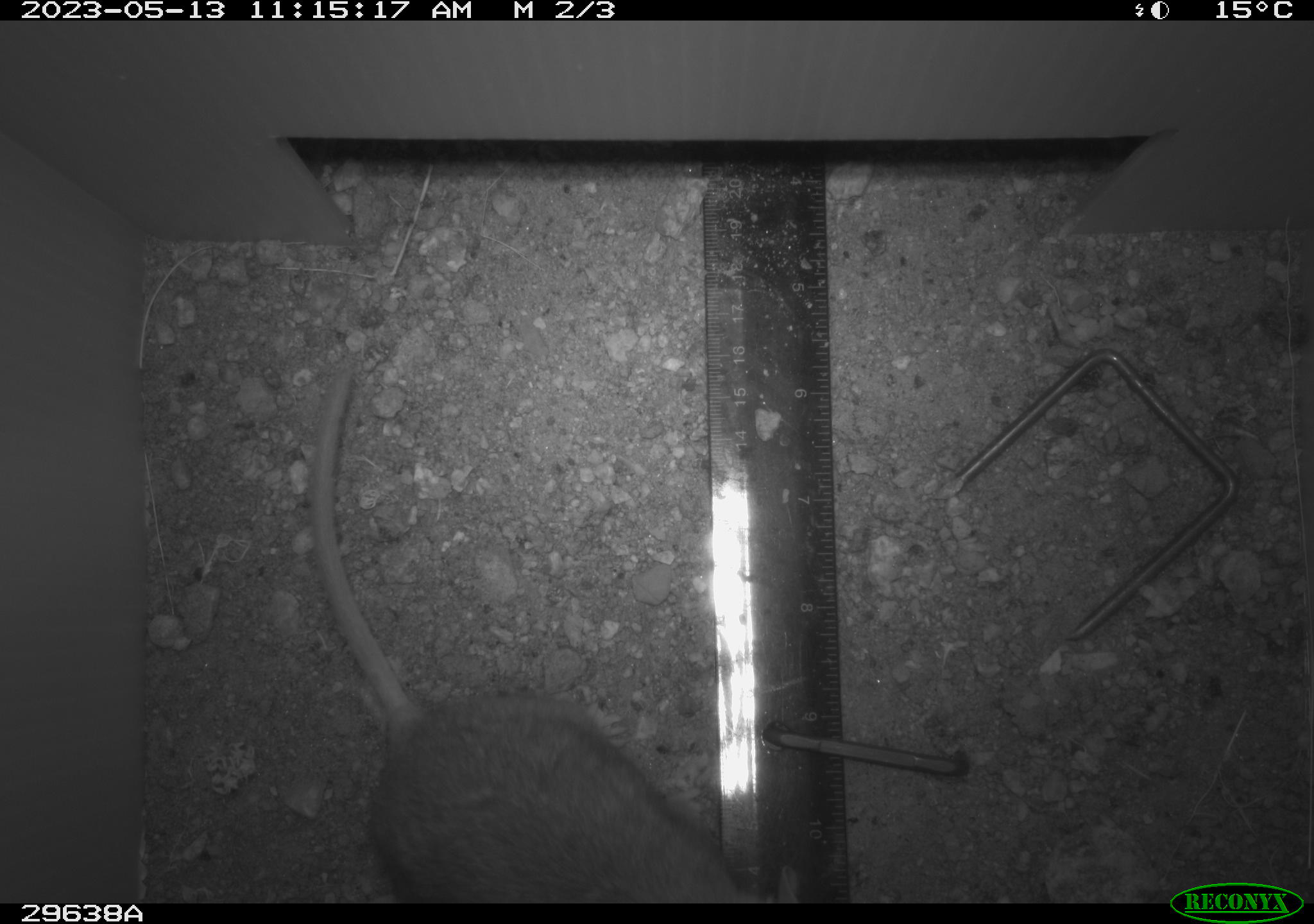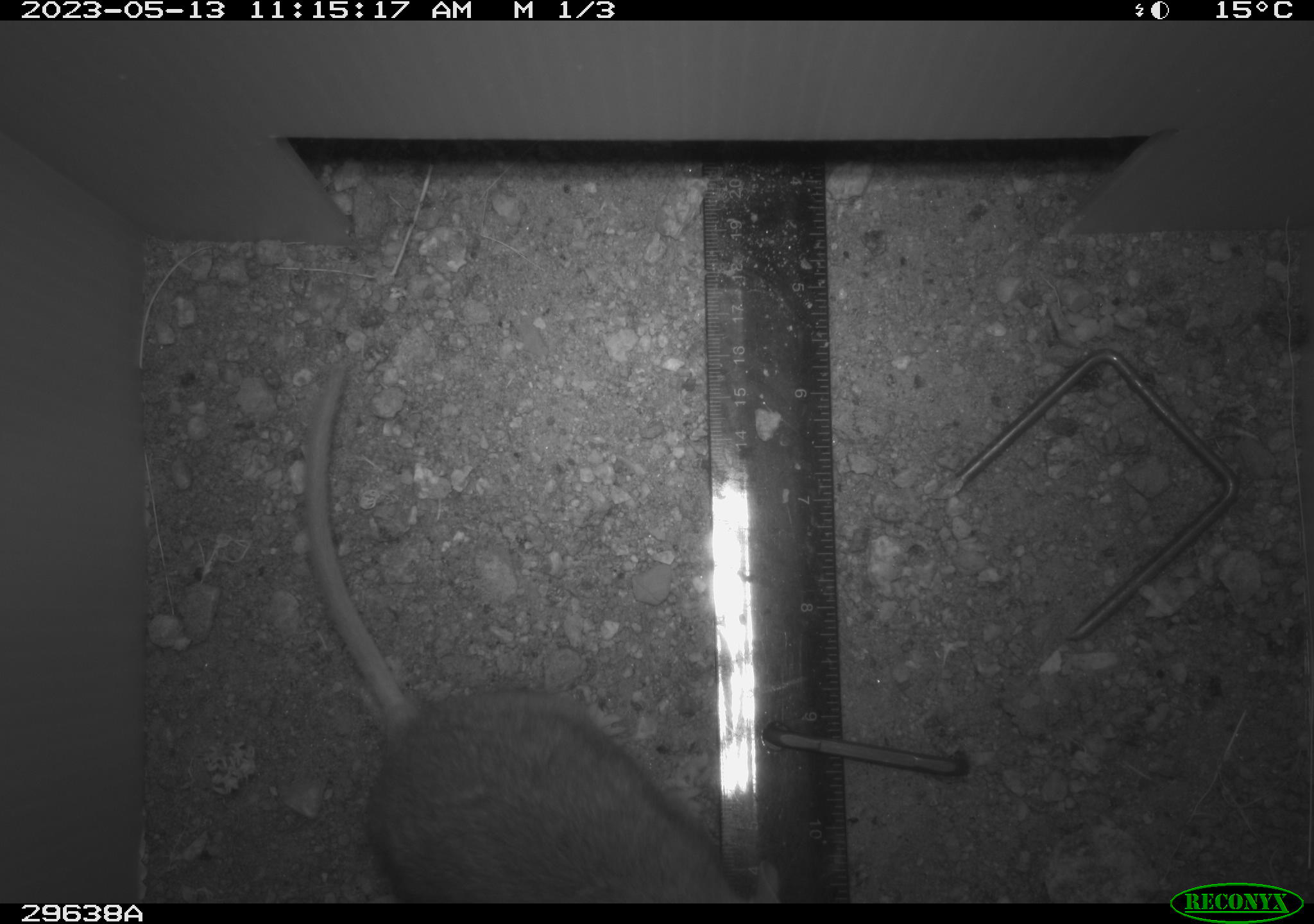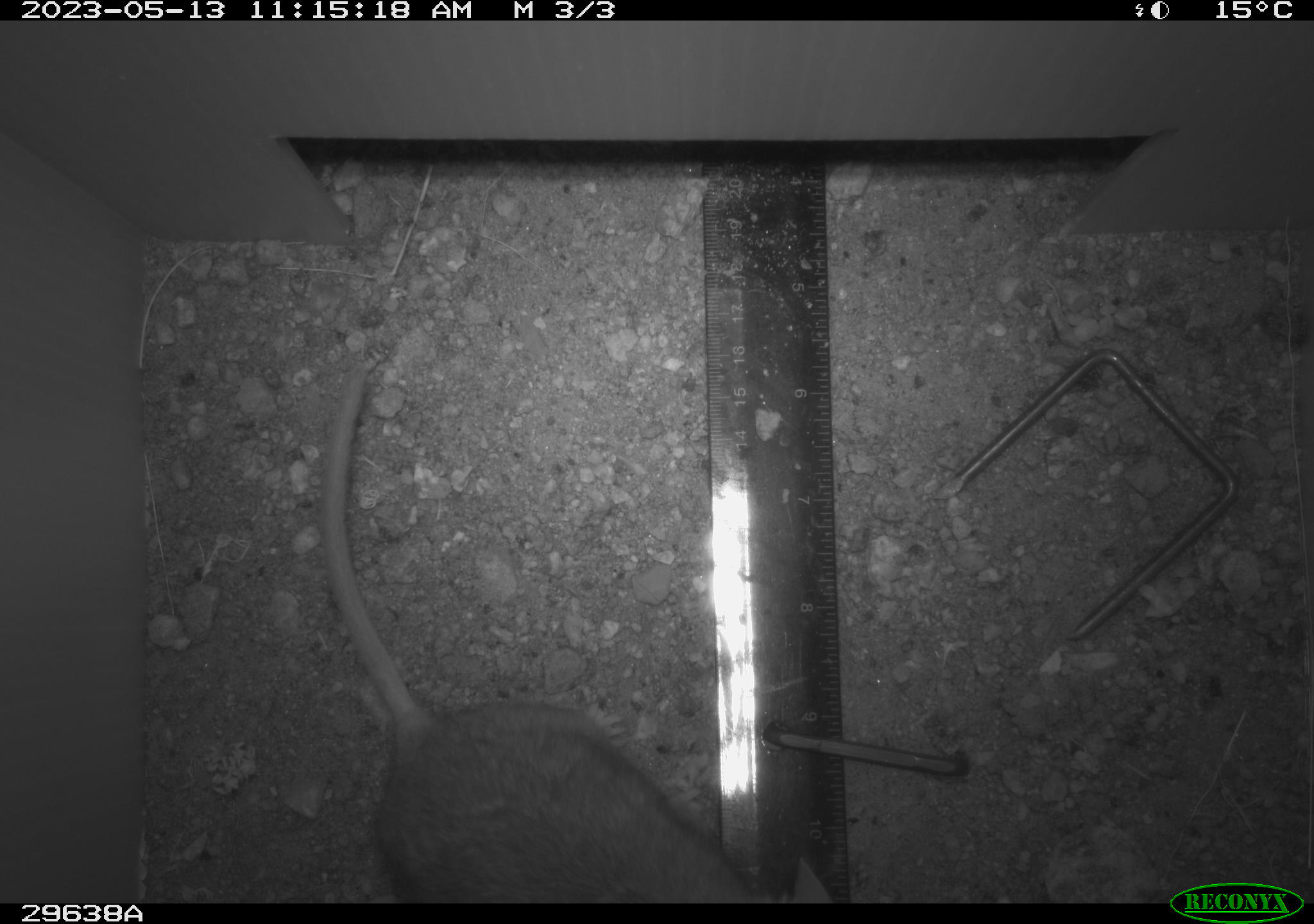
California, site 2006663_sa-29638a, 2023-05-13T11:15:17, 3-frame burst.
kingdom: Animalia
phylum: Chordata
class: Mammalia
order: Rodentia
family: Cricetidae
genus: Neotoma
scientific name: Neotoma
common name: pack rat or woodrat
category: neotoma species